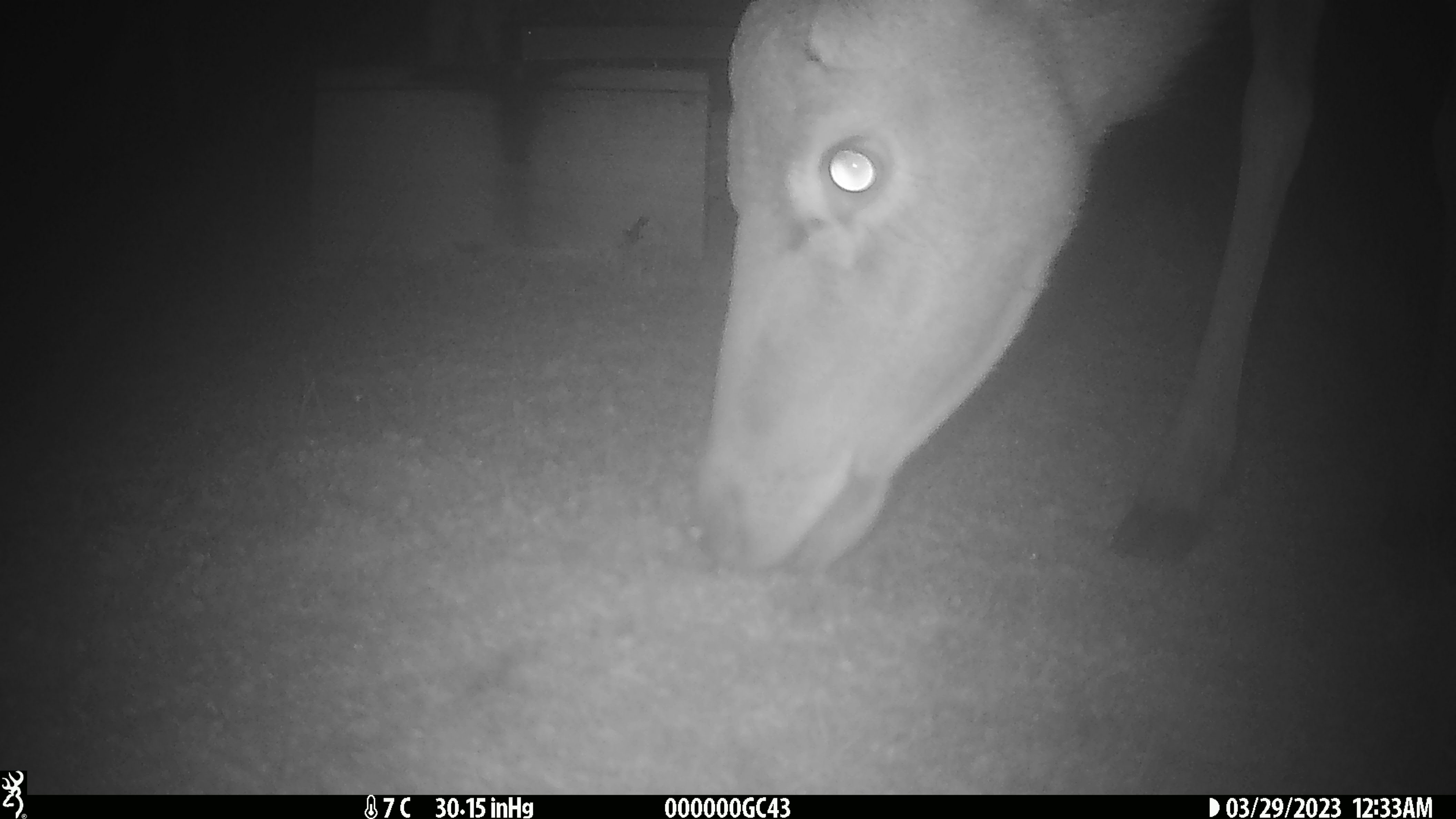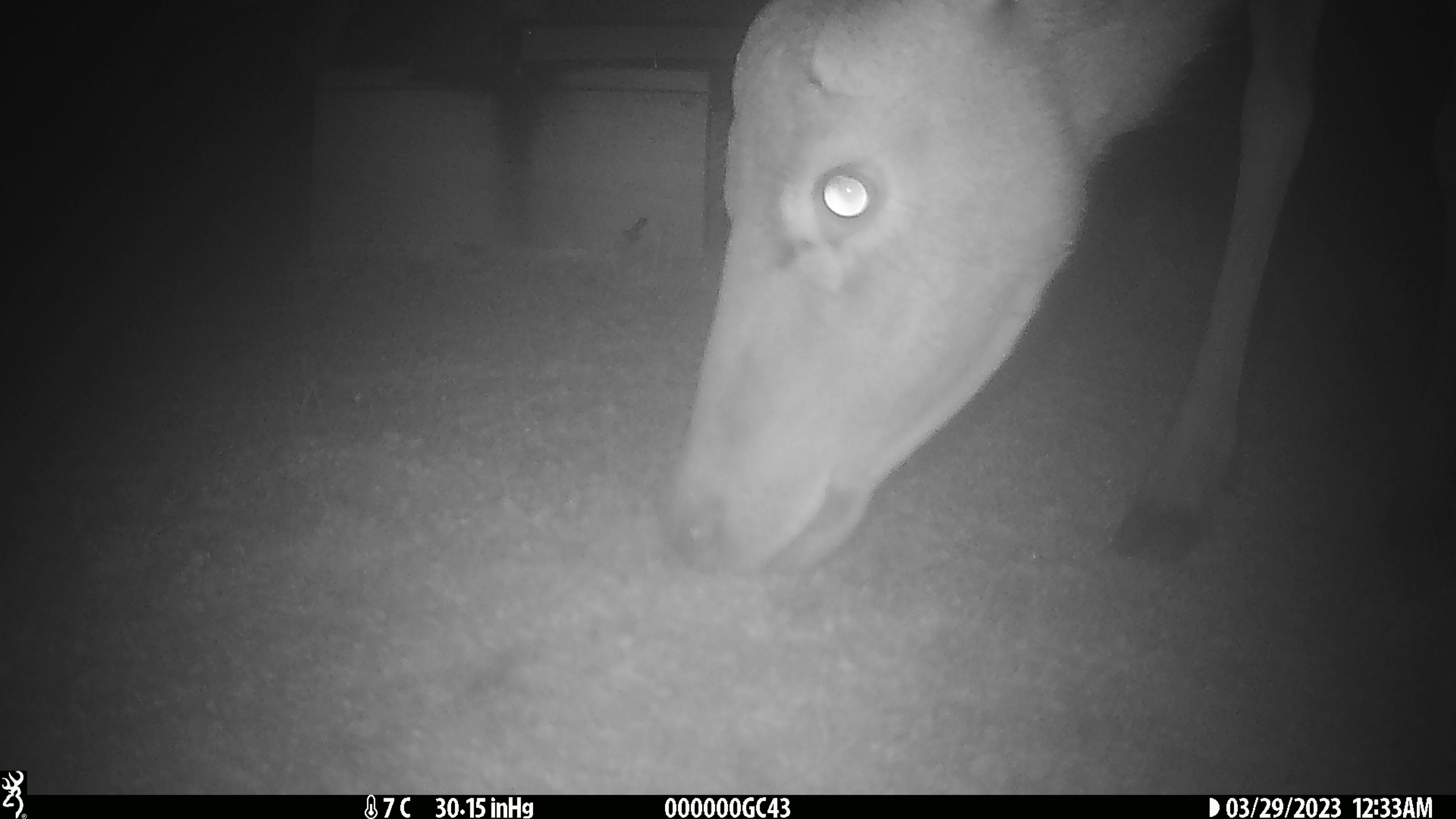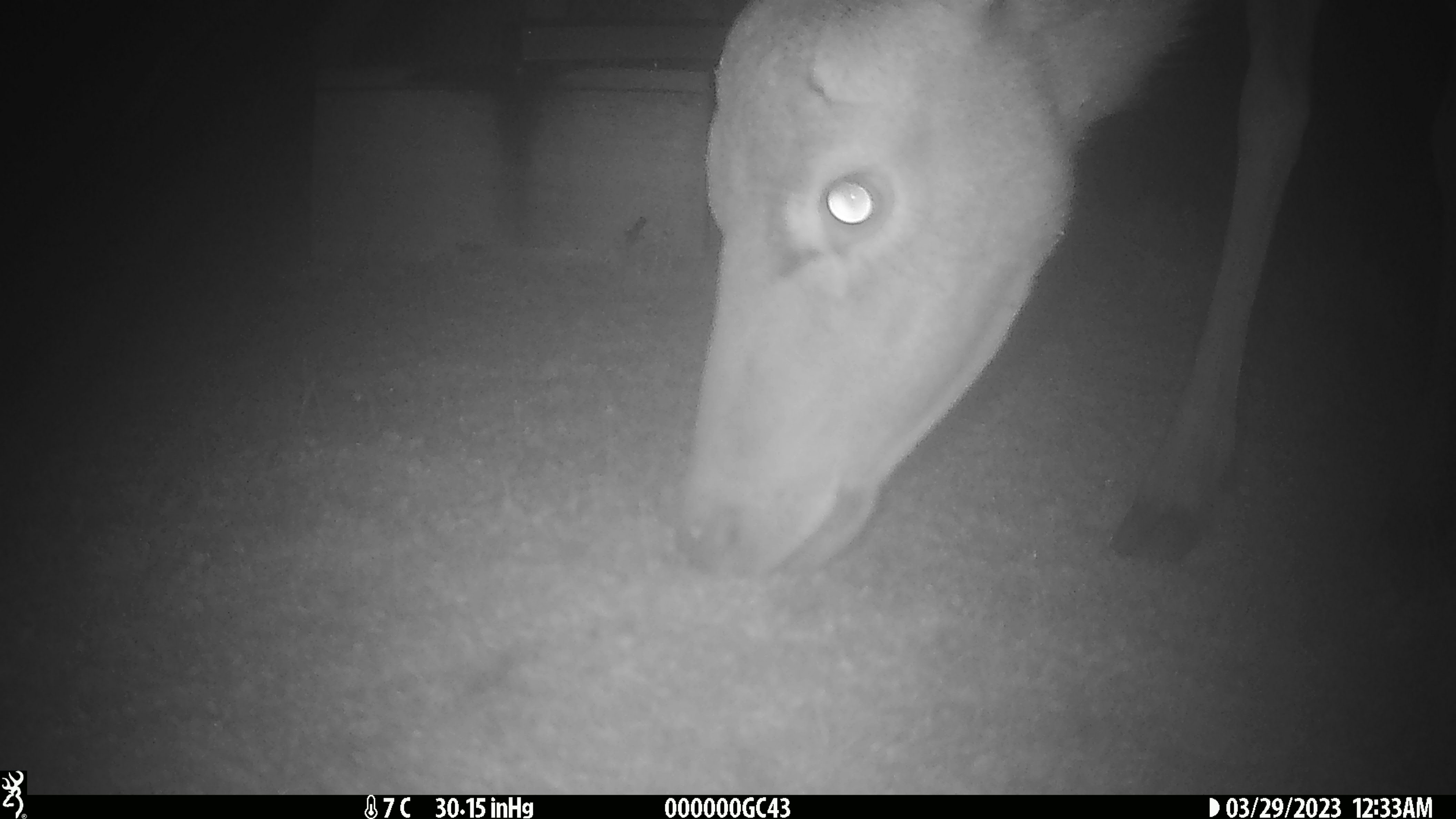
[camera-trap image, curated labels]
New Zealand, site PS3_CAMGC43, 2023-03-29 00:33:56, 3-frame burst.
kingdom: Animalia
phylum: Chordata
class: Mammalia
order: Artiodactyla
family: Cervidae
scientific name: Cervidae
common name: deer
Deer (Cervidae).